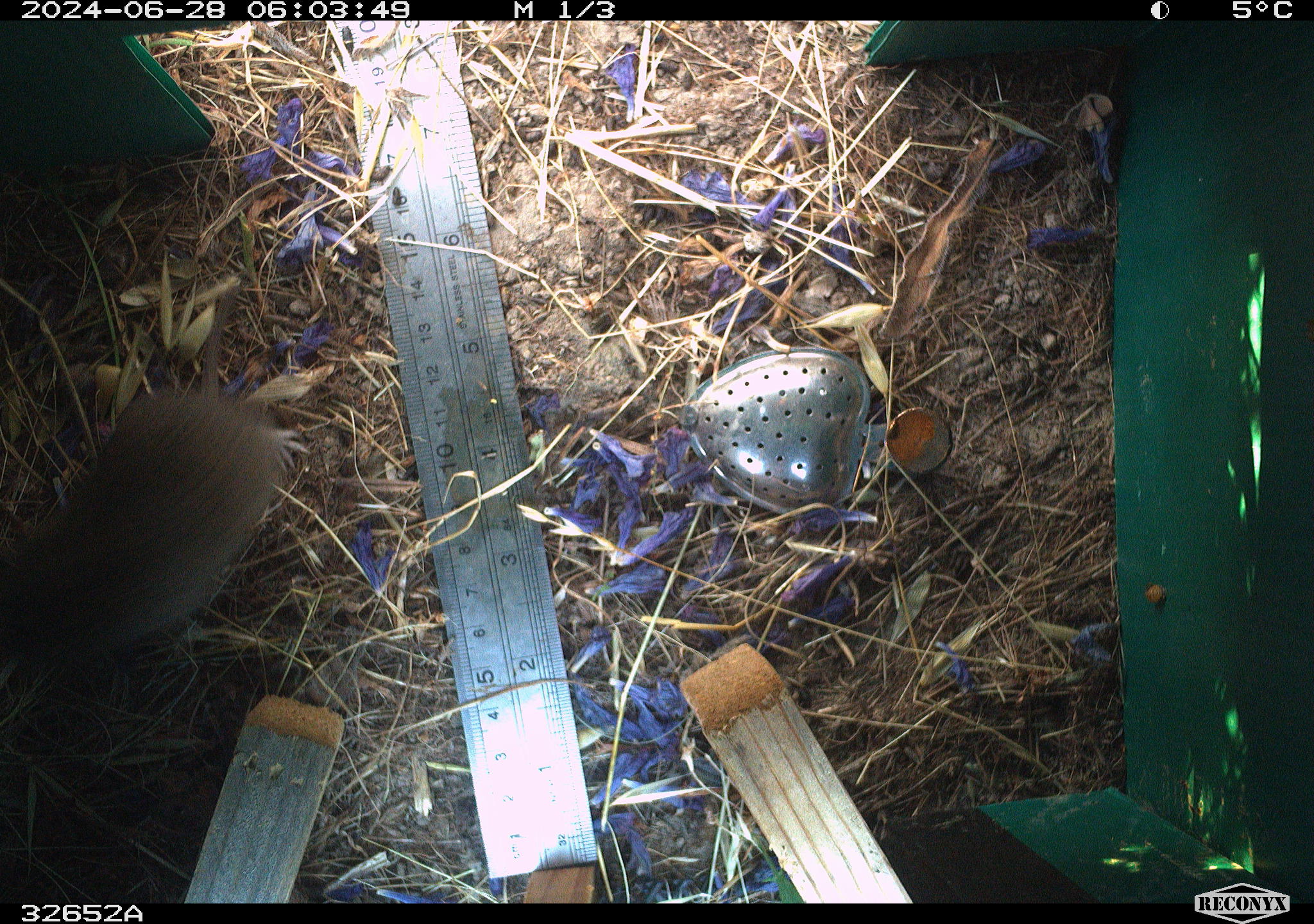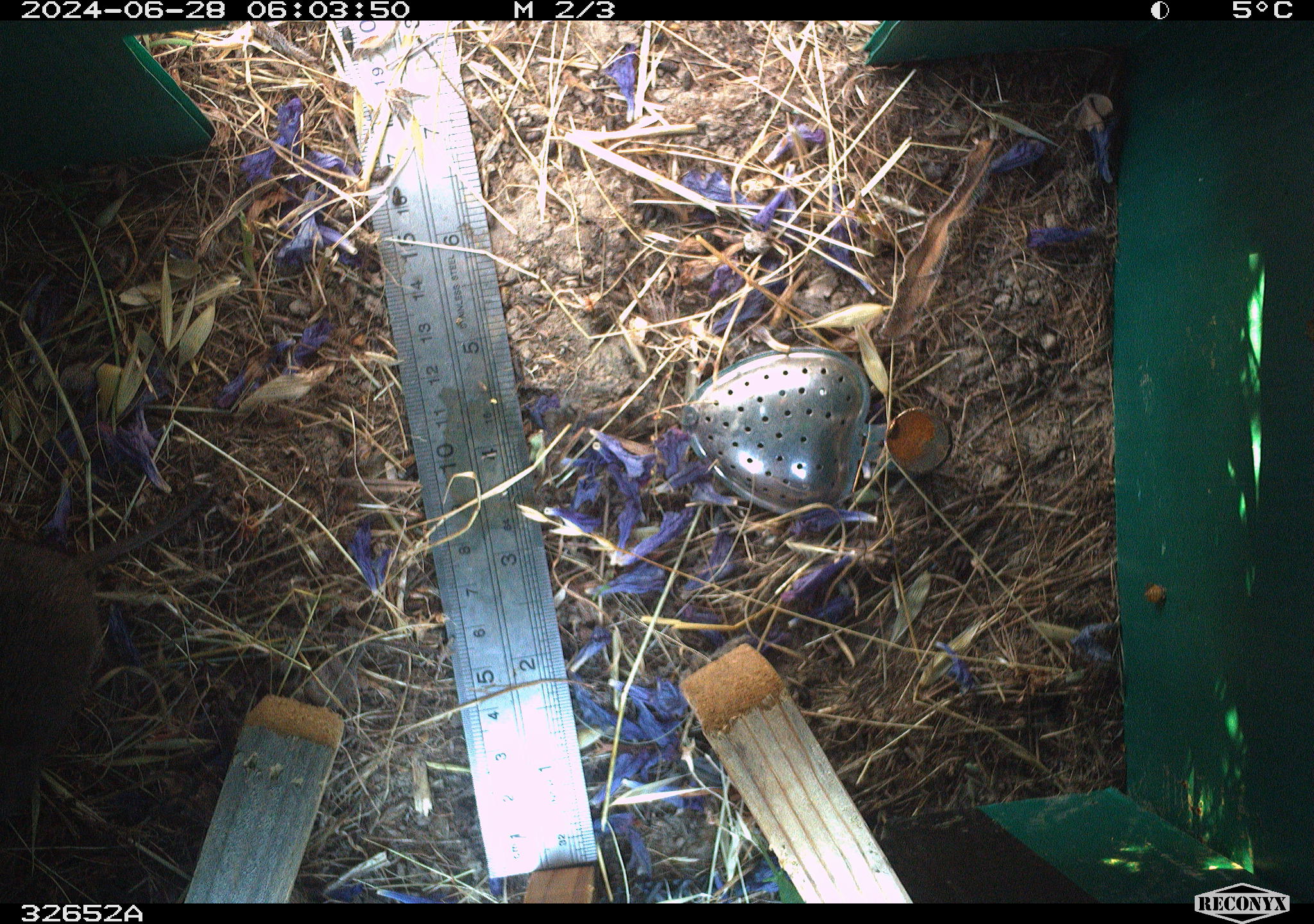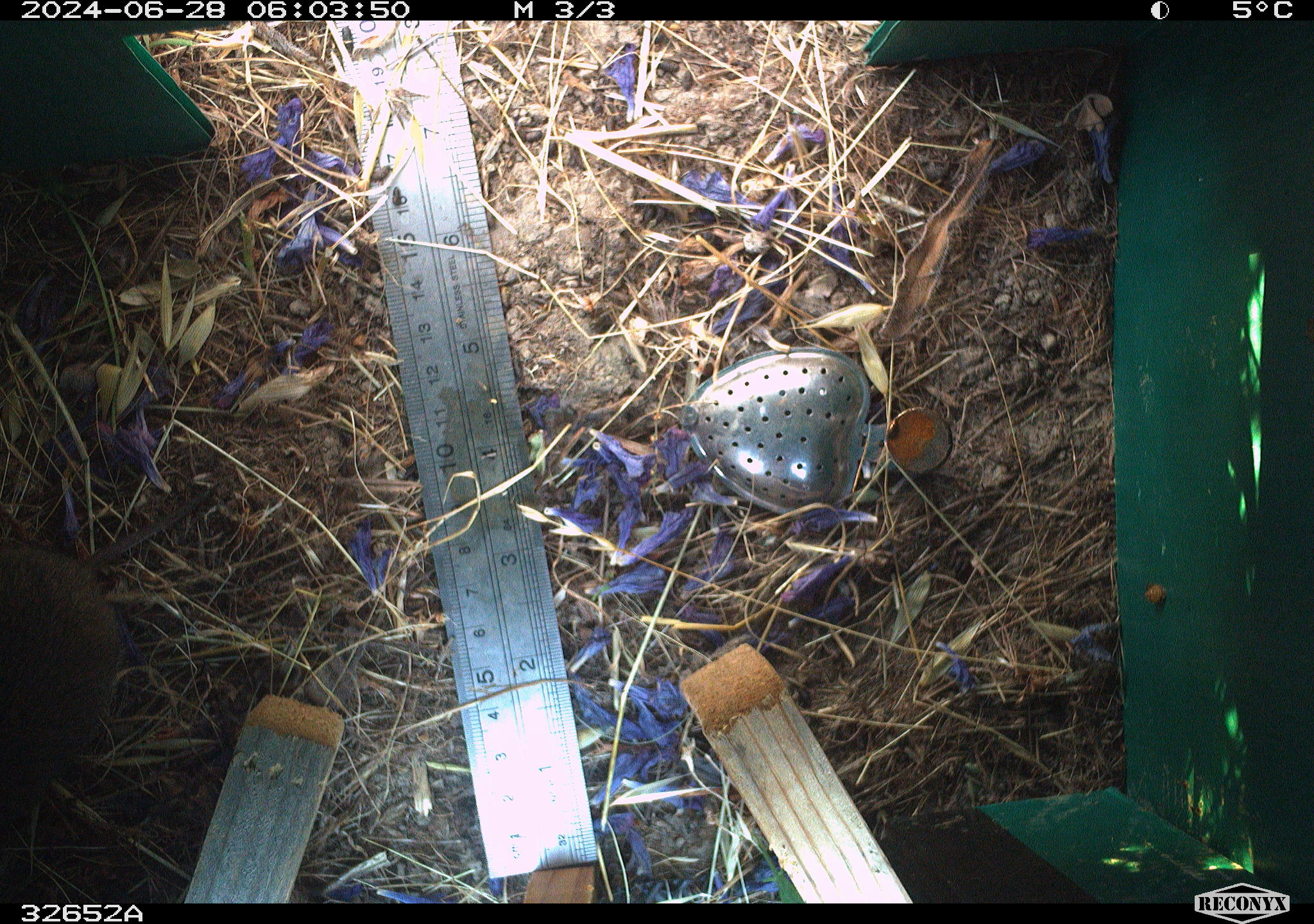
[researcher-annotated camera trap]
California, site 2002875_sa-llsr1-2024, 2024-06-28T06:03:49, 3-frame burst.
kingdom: Animalia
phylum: Chordata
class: Mammalia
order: Rodentia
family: Cricetidae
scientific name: Arvicolinae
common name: voles, lemmings, and muskrats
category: arvicolinae subfamily